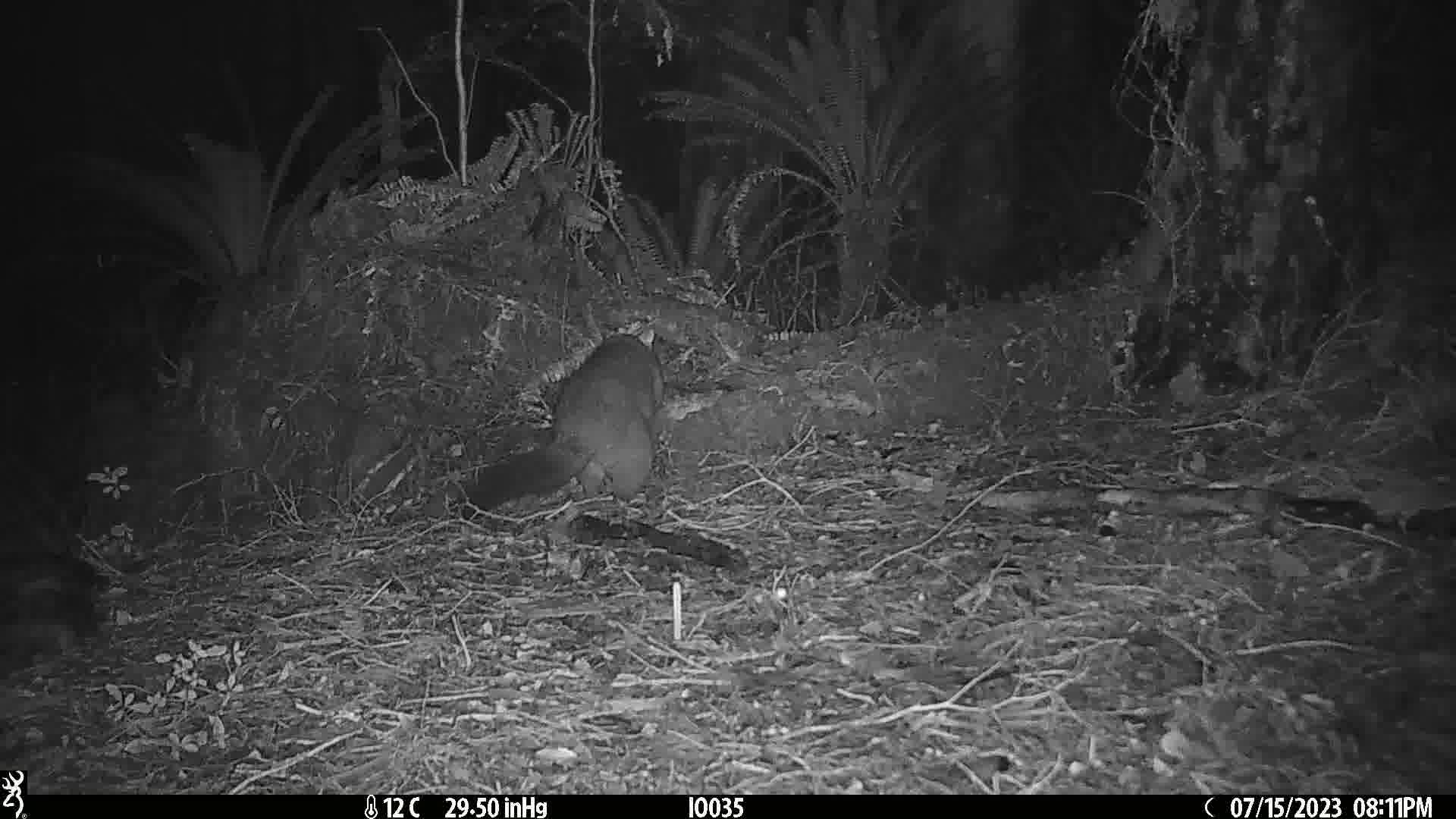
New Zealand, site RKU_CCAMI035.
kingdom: Animalia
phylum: Chordata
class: Mammalia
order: Diprotodontia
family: Phalangeridae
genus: Trichosurus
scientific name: Trichosurus vulpecula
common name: common brushtail possum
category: possum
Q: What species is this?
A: Possum (common brushtail possum) (Trichosurus vulpecula).